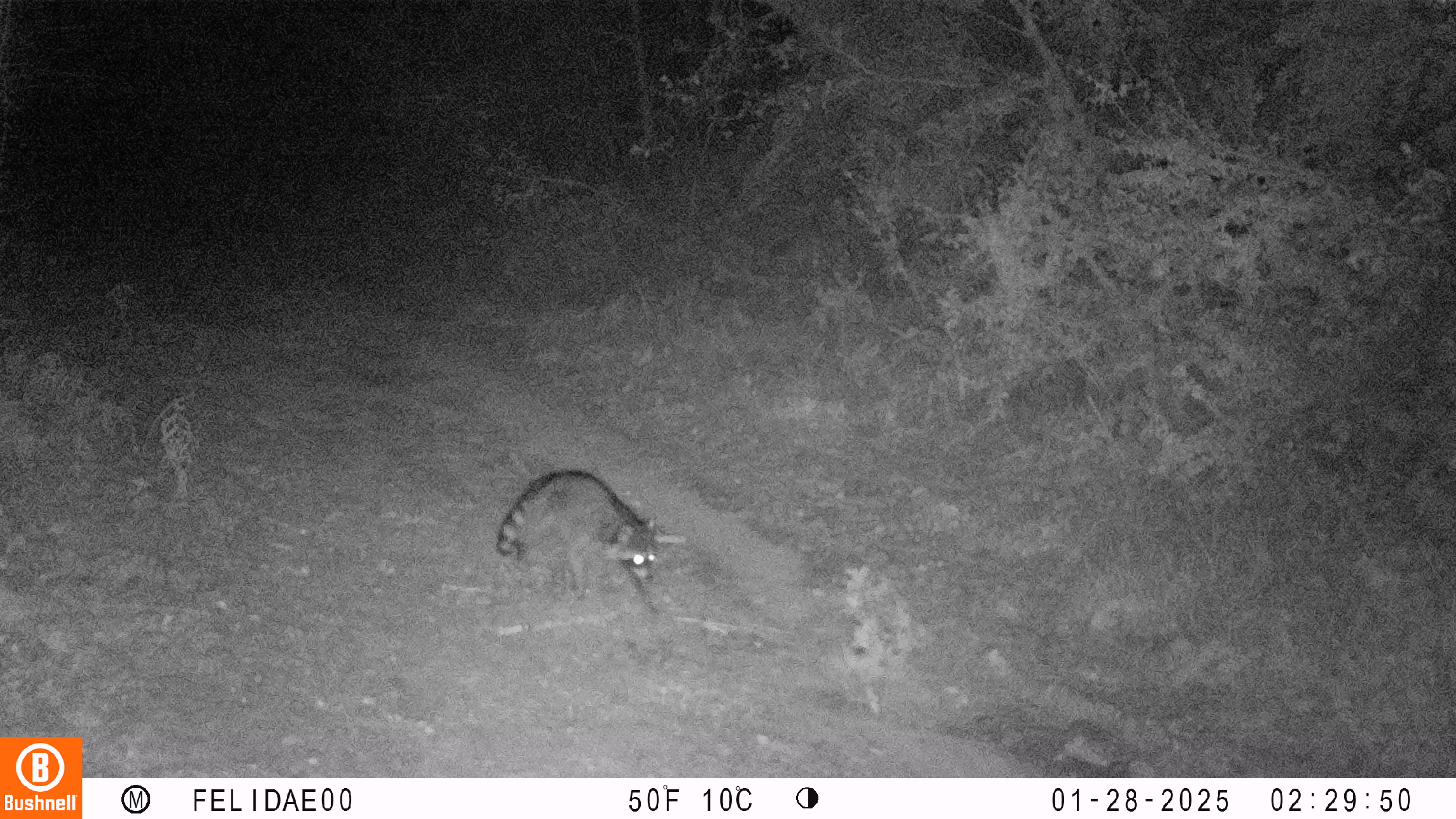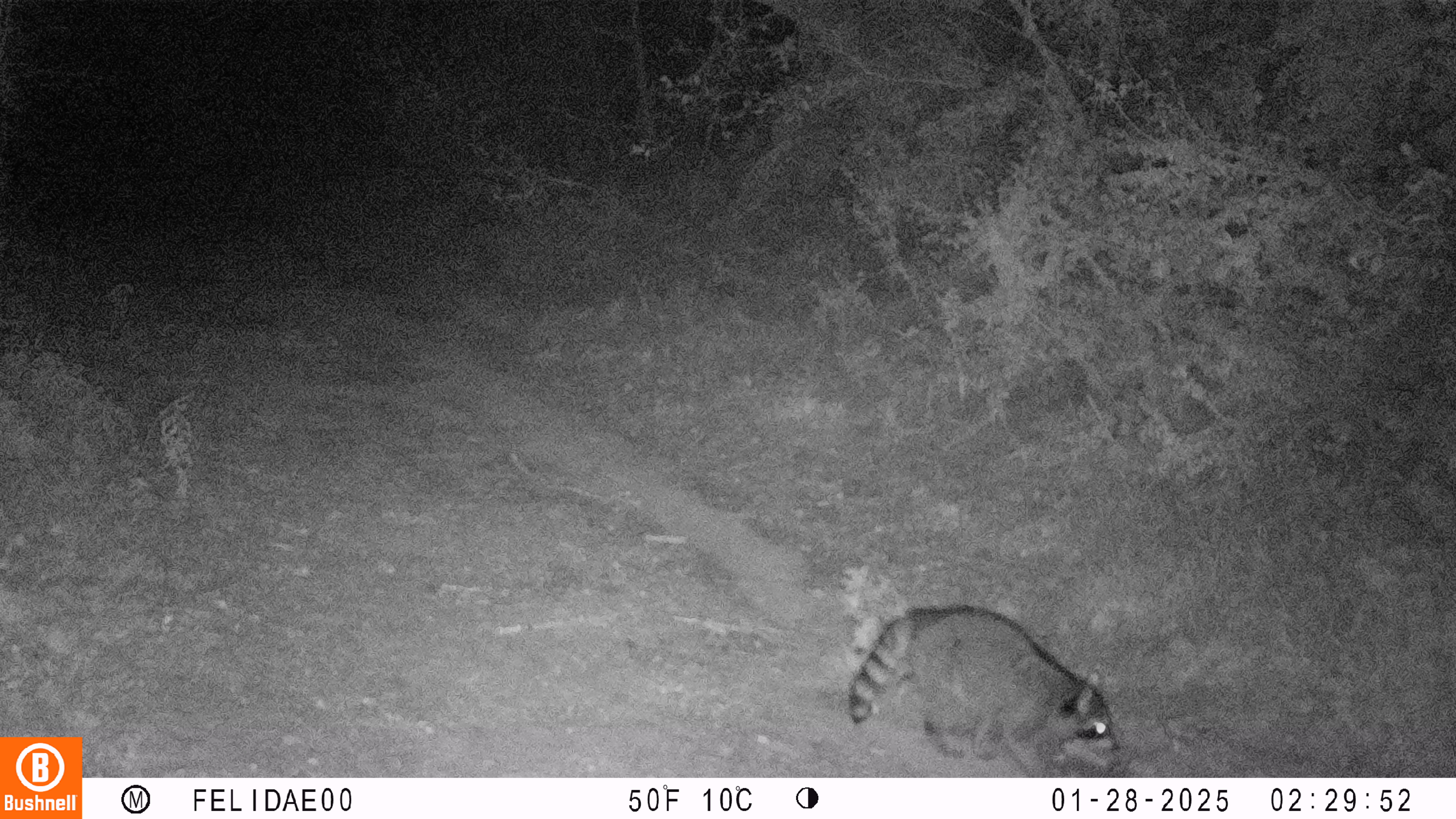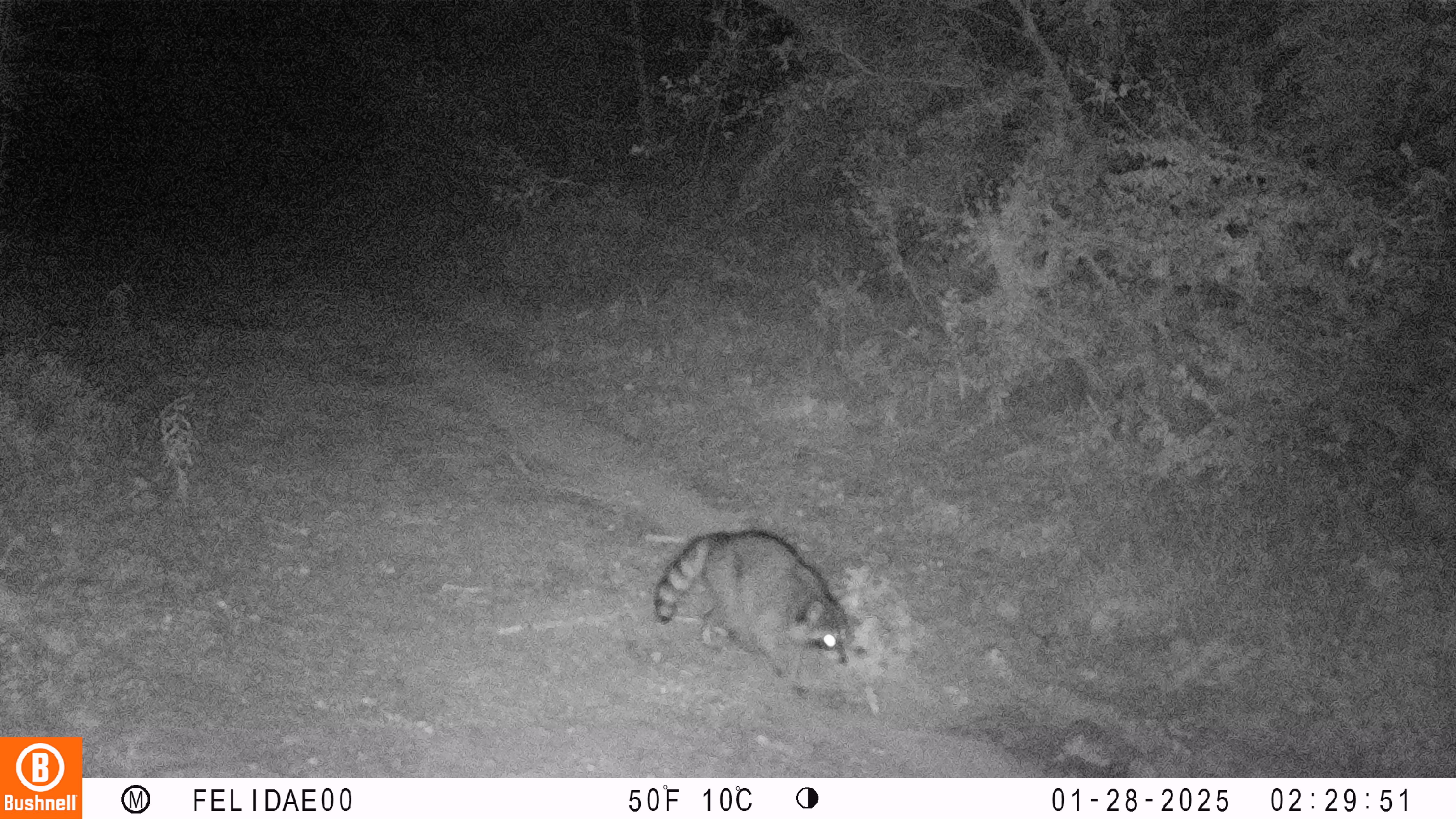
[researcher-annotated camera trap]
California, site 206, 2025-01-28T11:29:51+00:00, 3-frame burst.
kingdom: Animalia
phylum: Chordata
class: Mammalia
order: Carnivora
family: Procyonidae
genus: Procyon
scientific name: Procyon lotor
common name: raccoon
Raccoon (Procyon lotor).